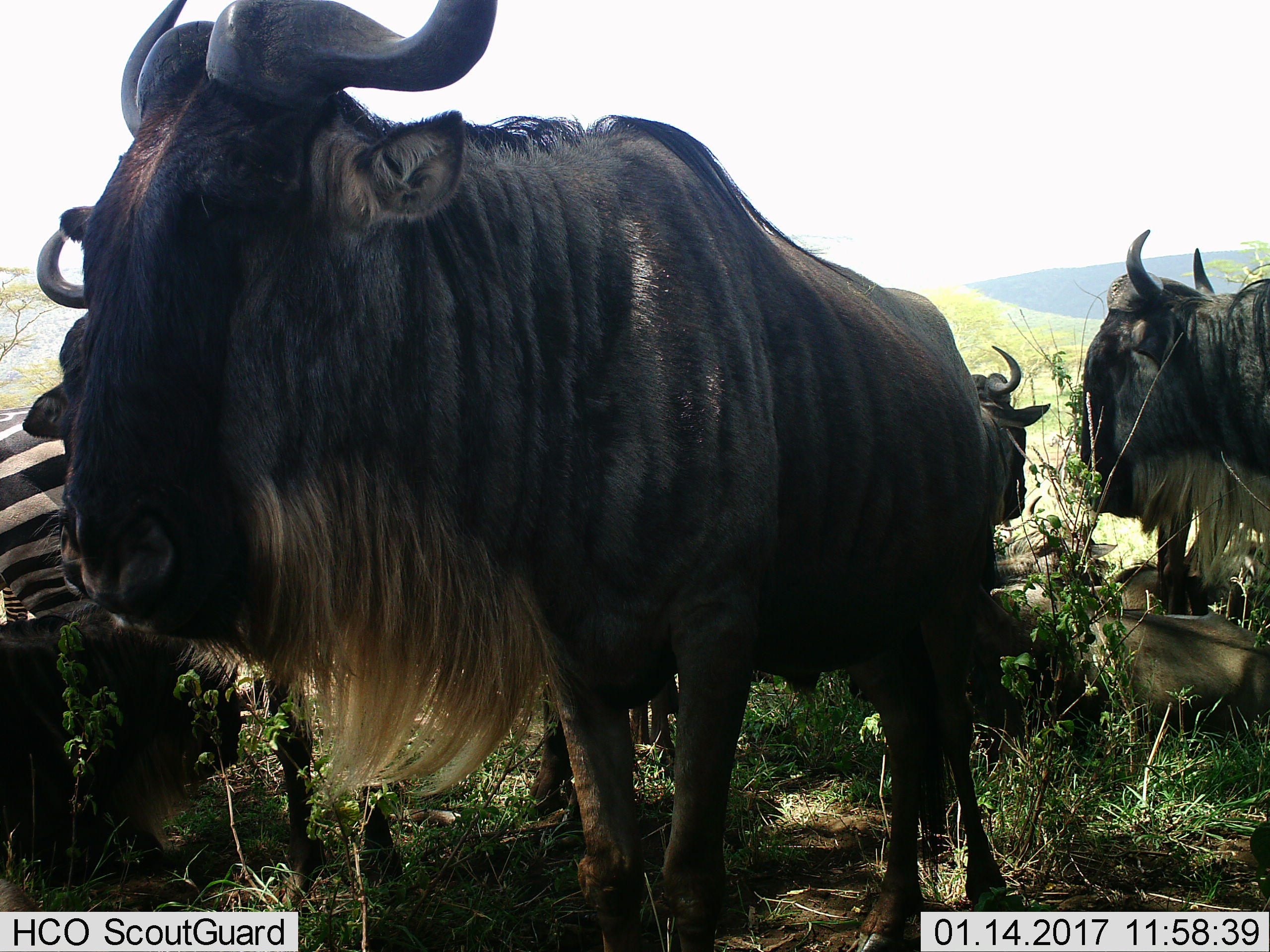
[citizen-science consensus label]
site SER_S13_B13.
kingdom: Animalia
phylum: Chordata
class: Mammalia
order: Artiodactyla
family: Bovidae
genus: Connochaetes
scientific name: Connochaetes taurinus taurinus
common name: blue wildebeest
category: wildebeestblue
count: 5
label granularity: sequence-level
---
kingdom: Animalia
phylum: Chordata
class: Mammalia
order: Perissodactyla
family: Equidae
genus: Equus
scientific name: Equus quagga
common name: plains zebra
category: zebraplains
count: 1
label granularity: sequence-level